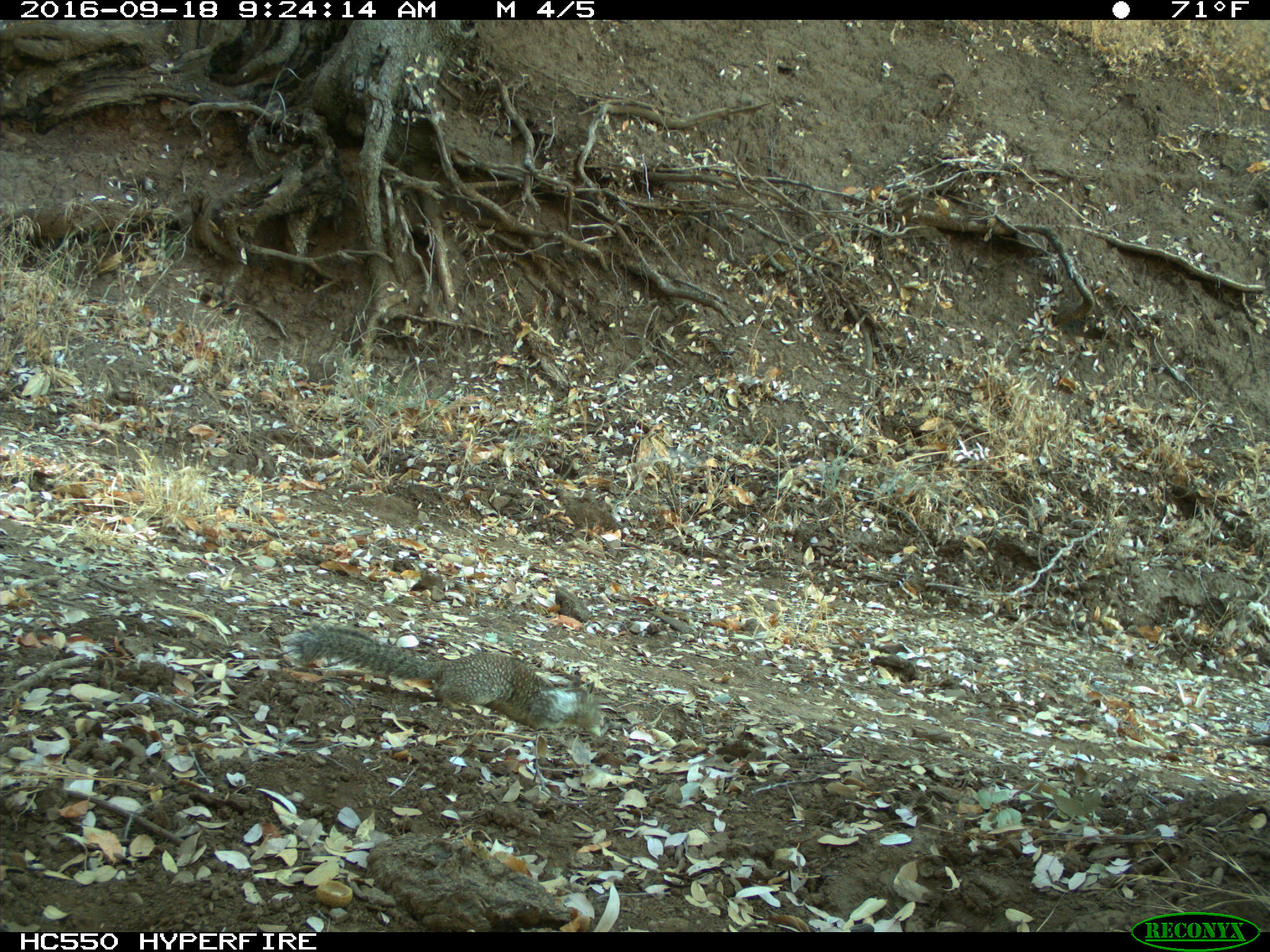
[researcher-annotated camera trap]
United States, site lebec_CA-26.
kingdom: Animalia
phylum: Chordata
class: Mammalia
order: Rodentia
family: Sciuridae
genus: Otospermophilus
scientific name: Otospermophilus beecheyi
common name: california ground squirrel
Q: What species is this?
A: Otospermophilus beecheyi (california ground squirrel).